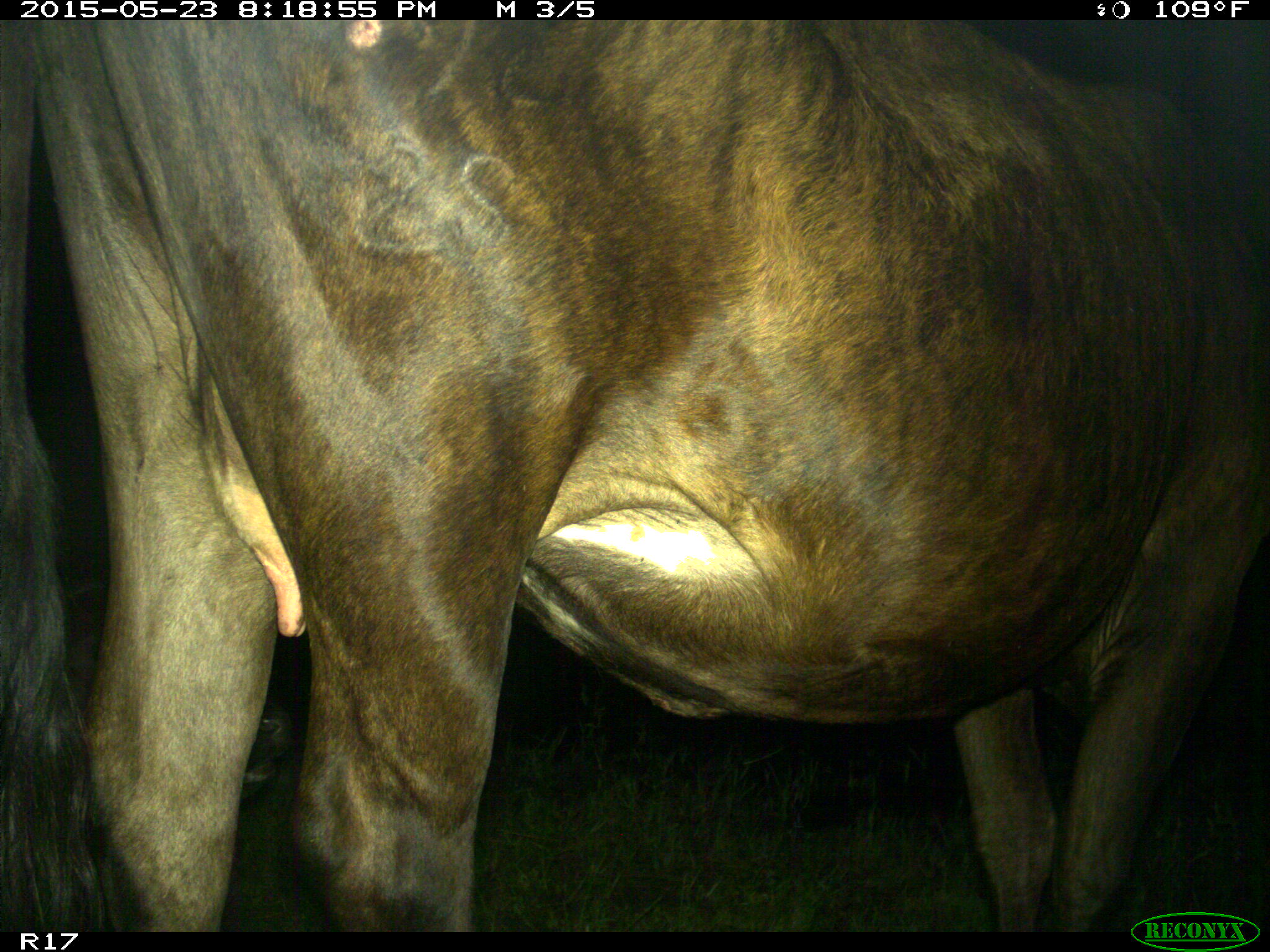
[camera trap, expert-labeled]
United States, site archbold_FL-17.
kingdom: Animalia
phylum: Chordata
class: Mammalia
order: Artiodactyla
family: Bovidae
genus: Bos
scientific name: Bos taurus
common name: domestic cow